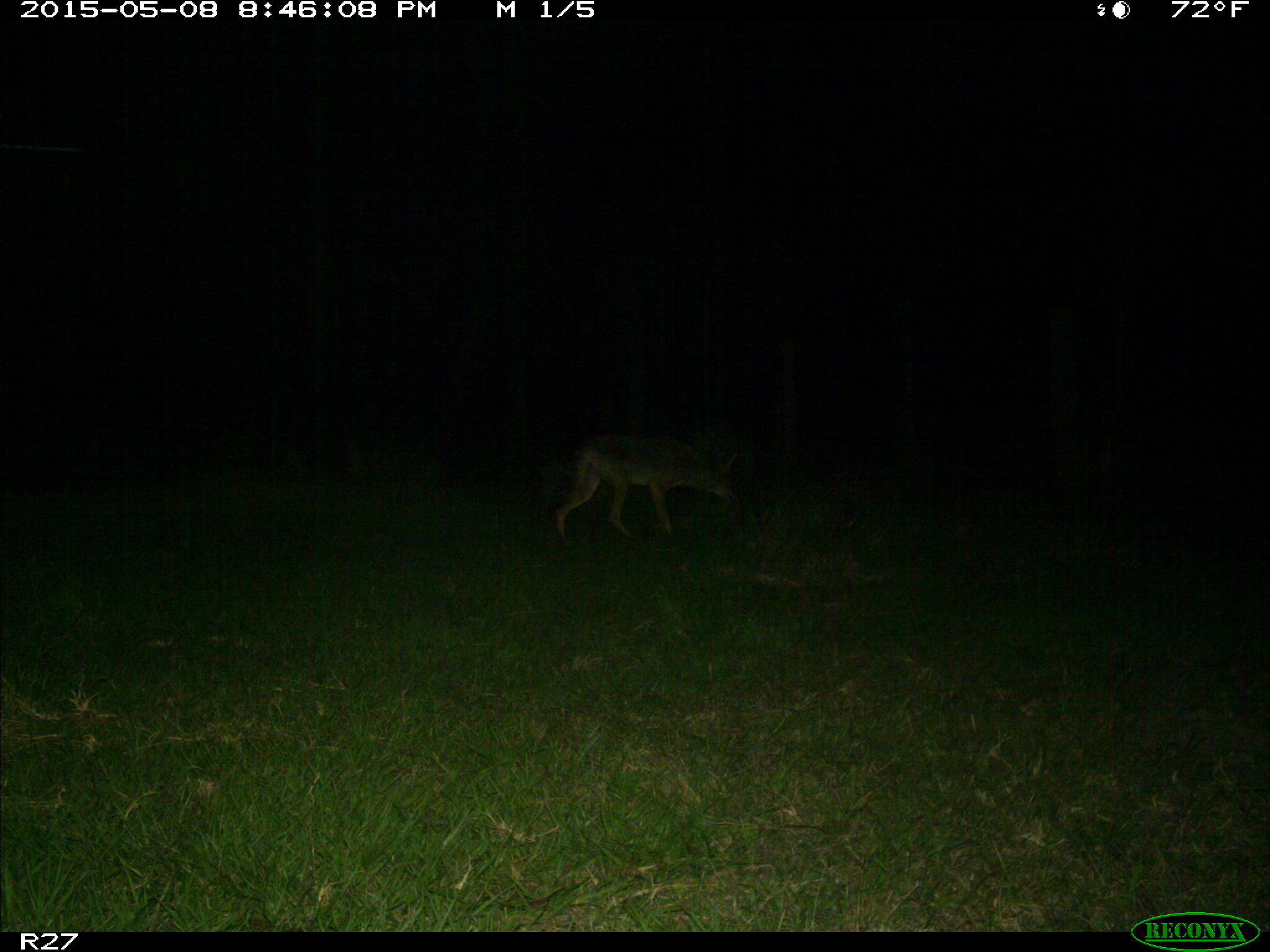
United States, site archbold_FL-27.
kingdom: Animalia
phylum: Chordata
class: Mammalia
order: Carnivora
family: Canidae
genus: Canis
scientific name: Canis latrans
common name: coyote